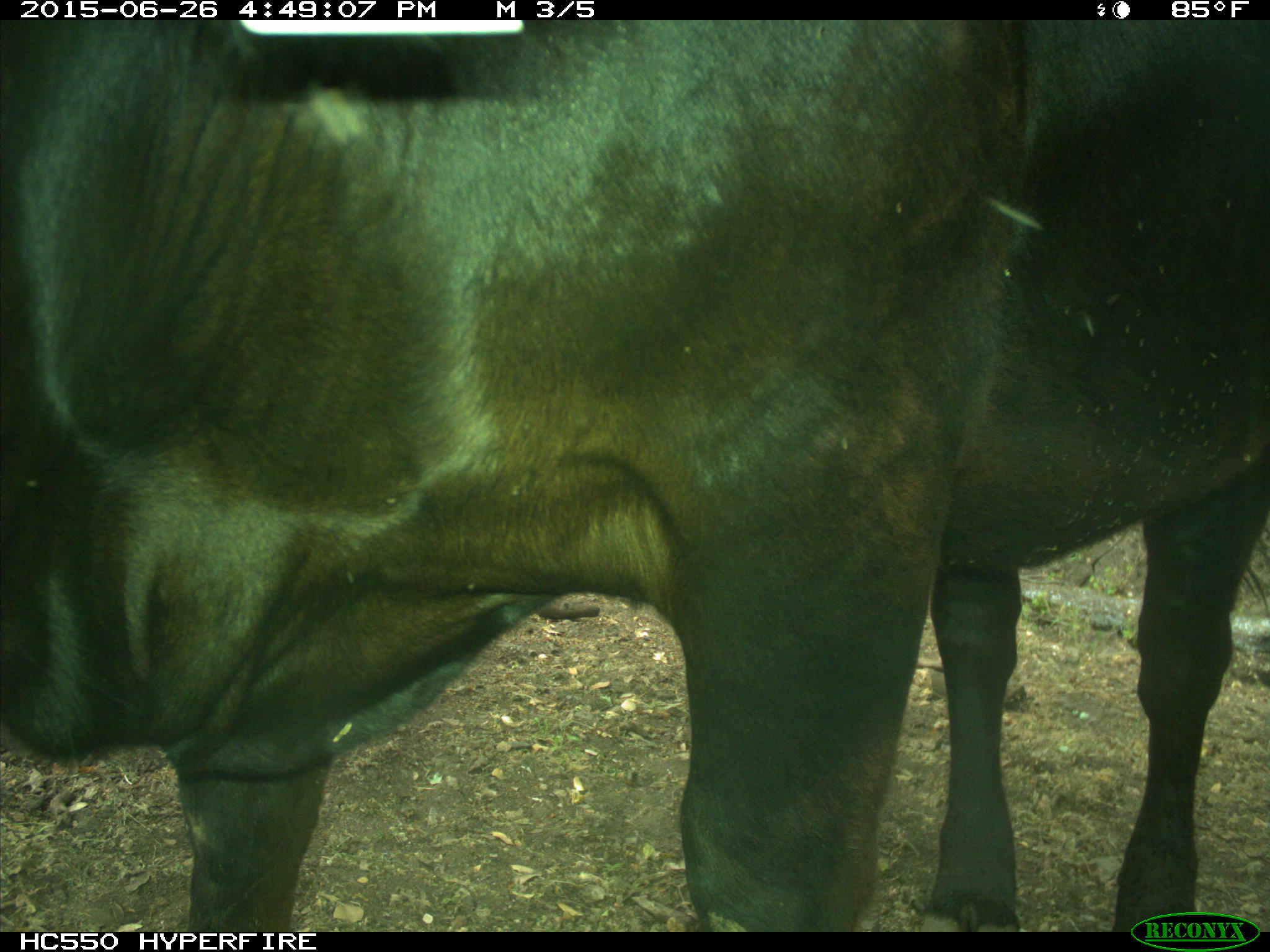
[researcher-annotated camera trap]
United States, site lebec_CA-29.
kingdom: Animalia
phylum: Chordata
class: Mammalia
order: Artiodactyla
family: Bovidae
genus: Bos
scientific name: Bos taurus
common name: domestic cow